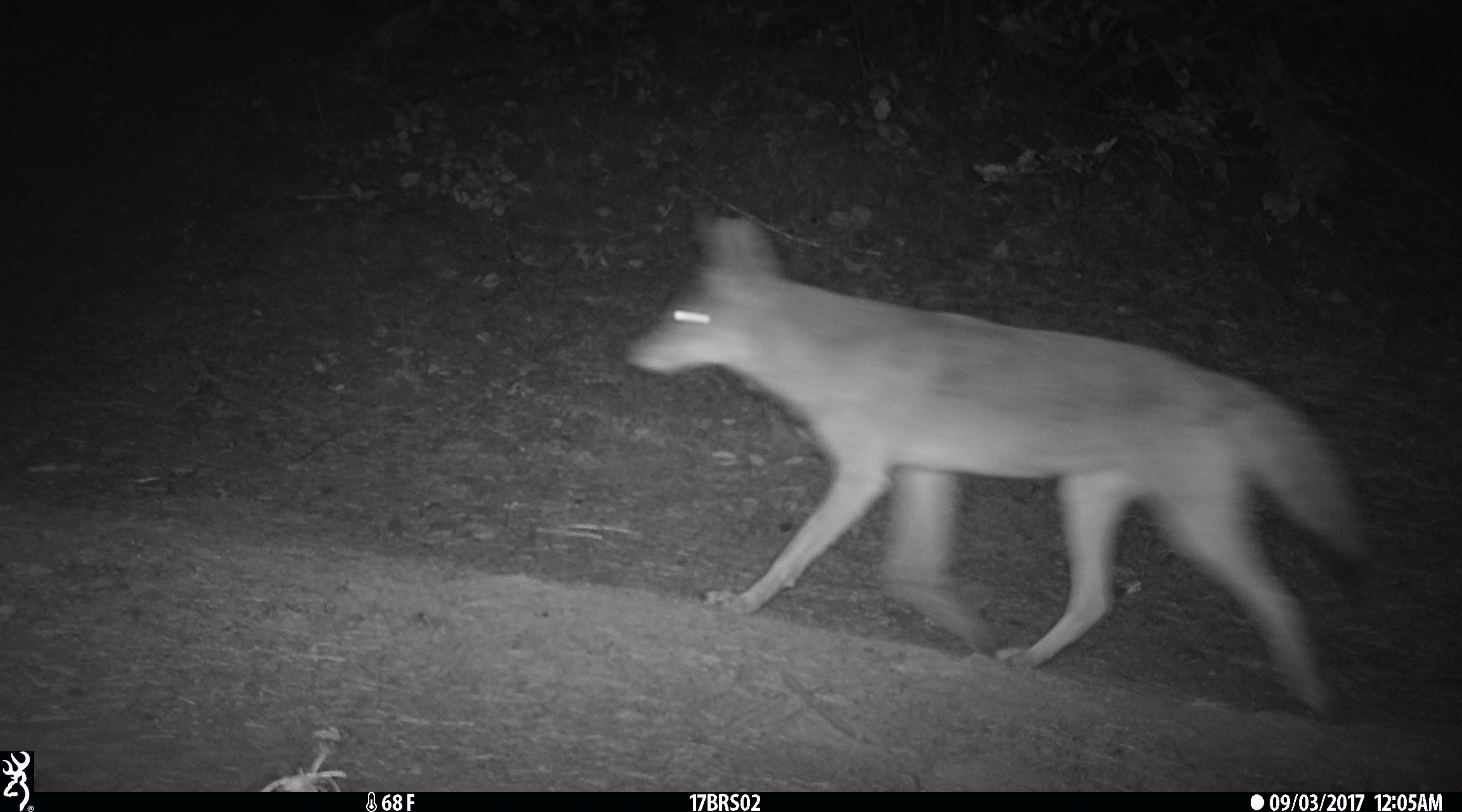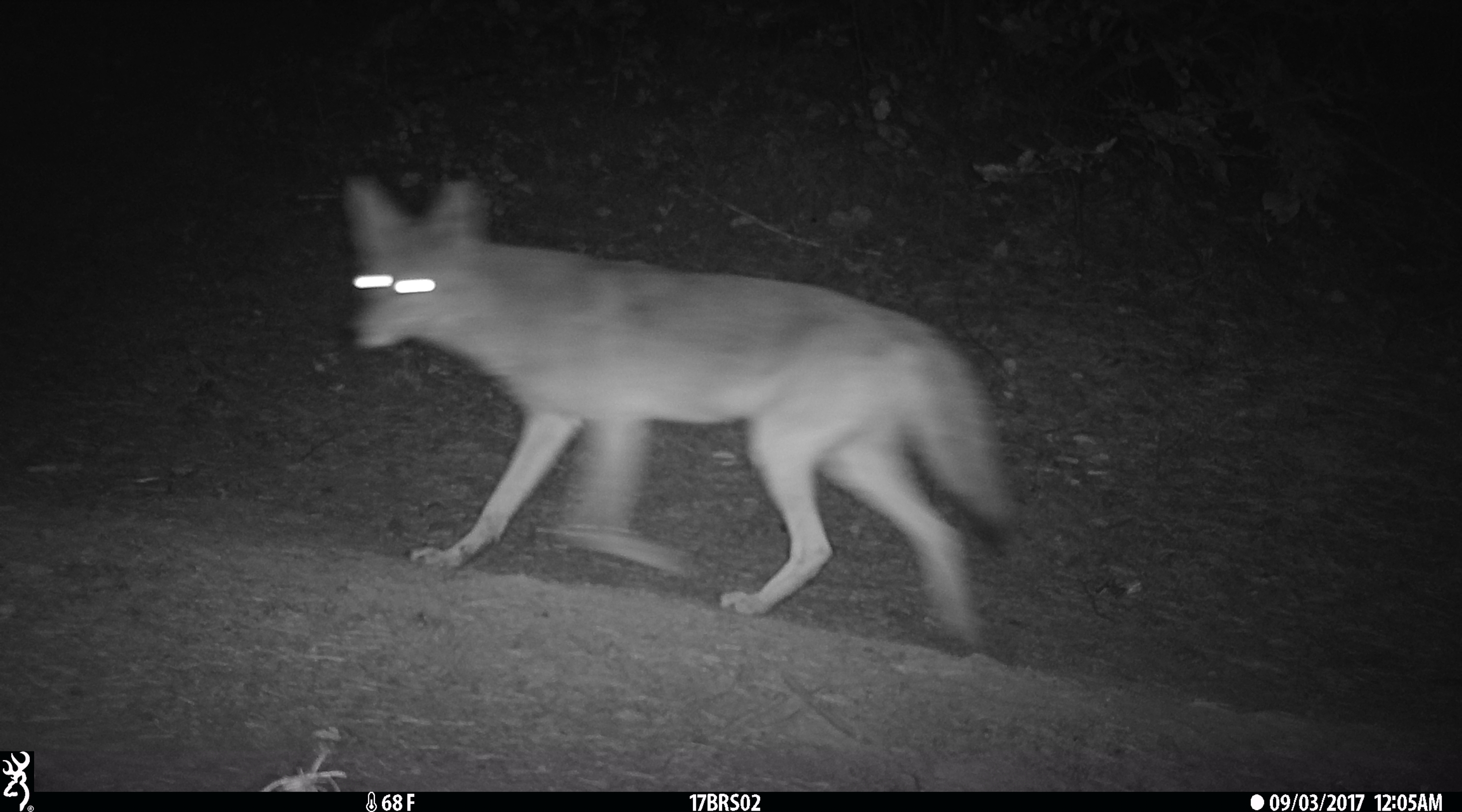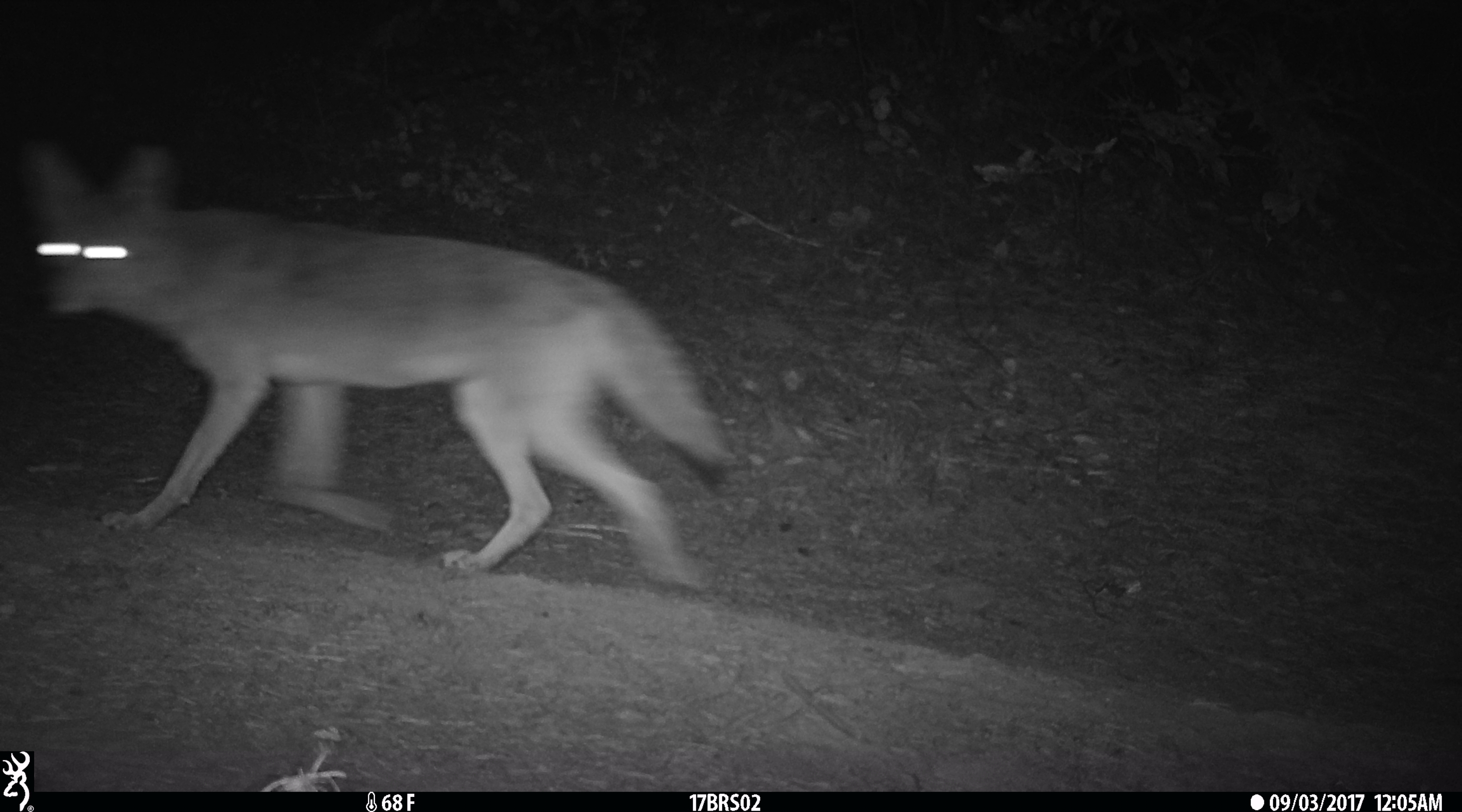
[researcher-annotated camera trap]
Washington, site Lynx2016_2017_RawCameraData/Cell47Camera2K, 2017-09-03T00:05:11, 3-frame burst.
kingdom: Animalia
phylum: Chordata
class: Mammalia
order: Carnivora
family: Canidae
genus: Canis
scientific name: Canis latrans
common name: coyote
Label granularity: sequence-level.